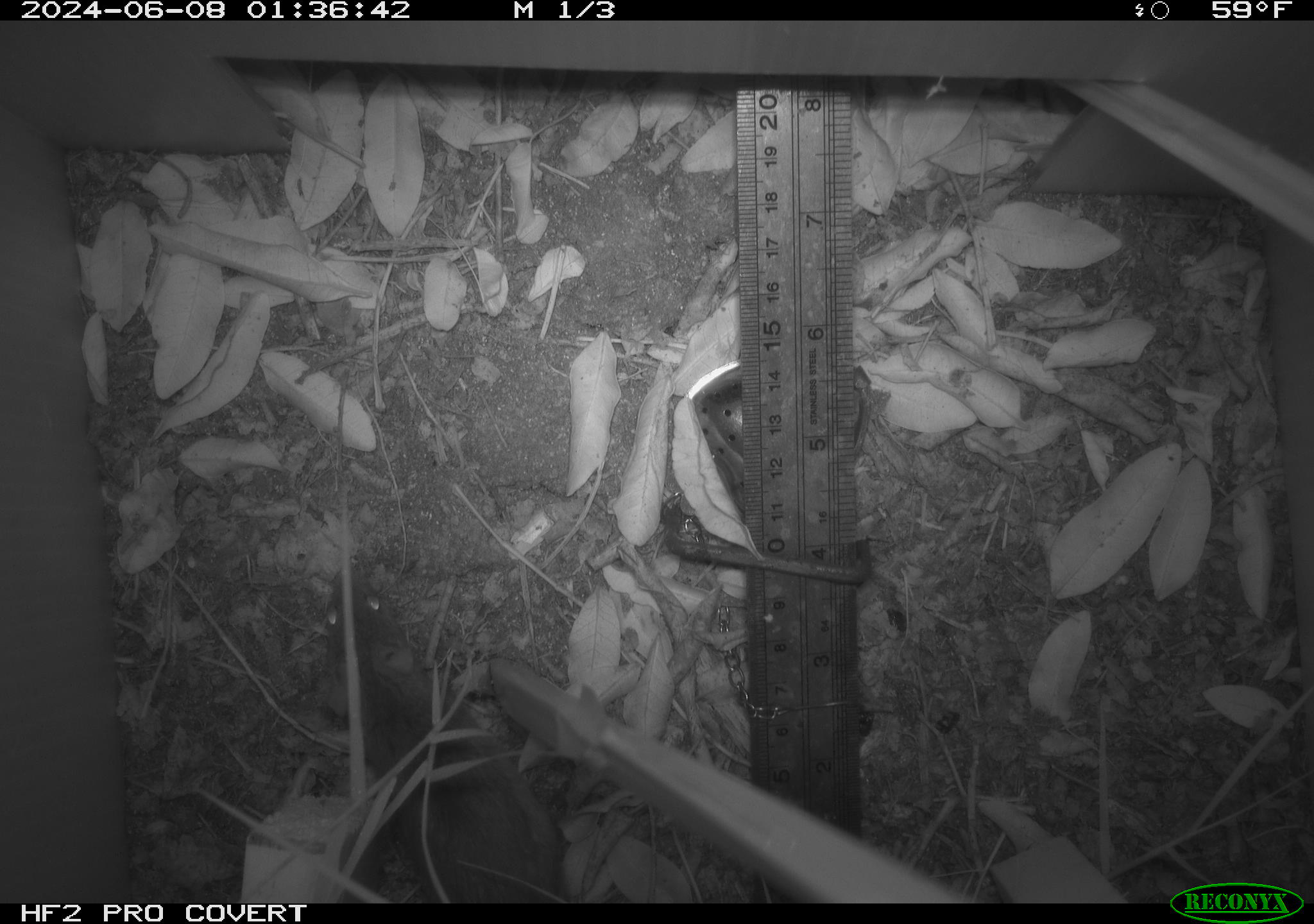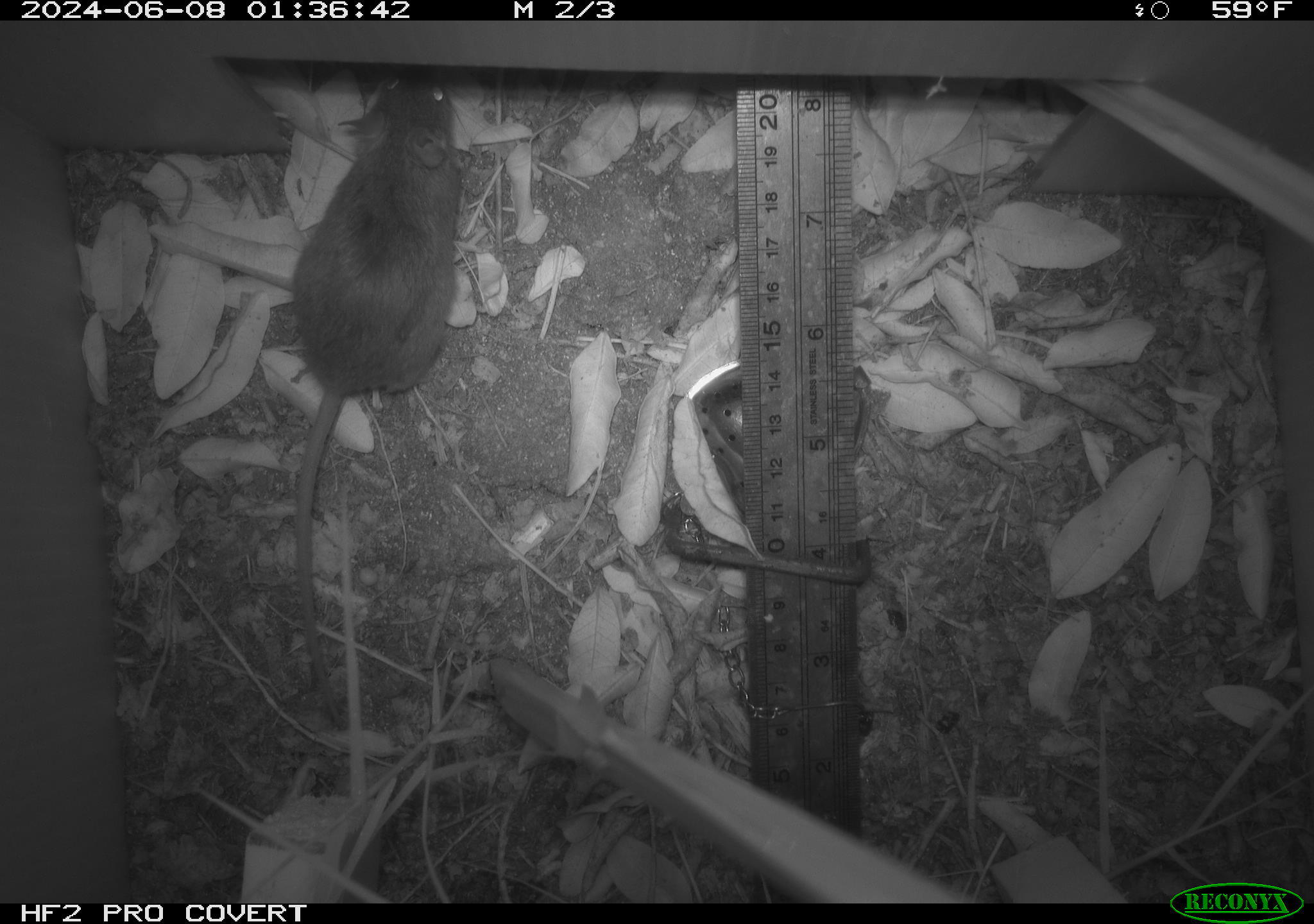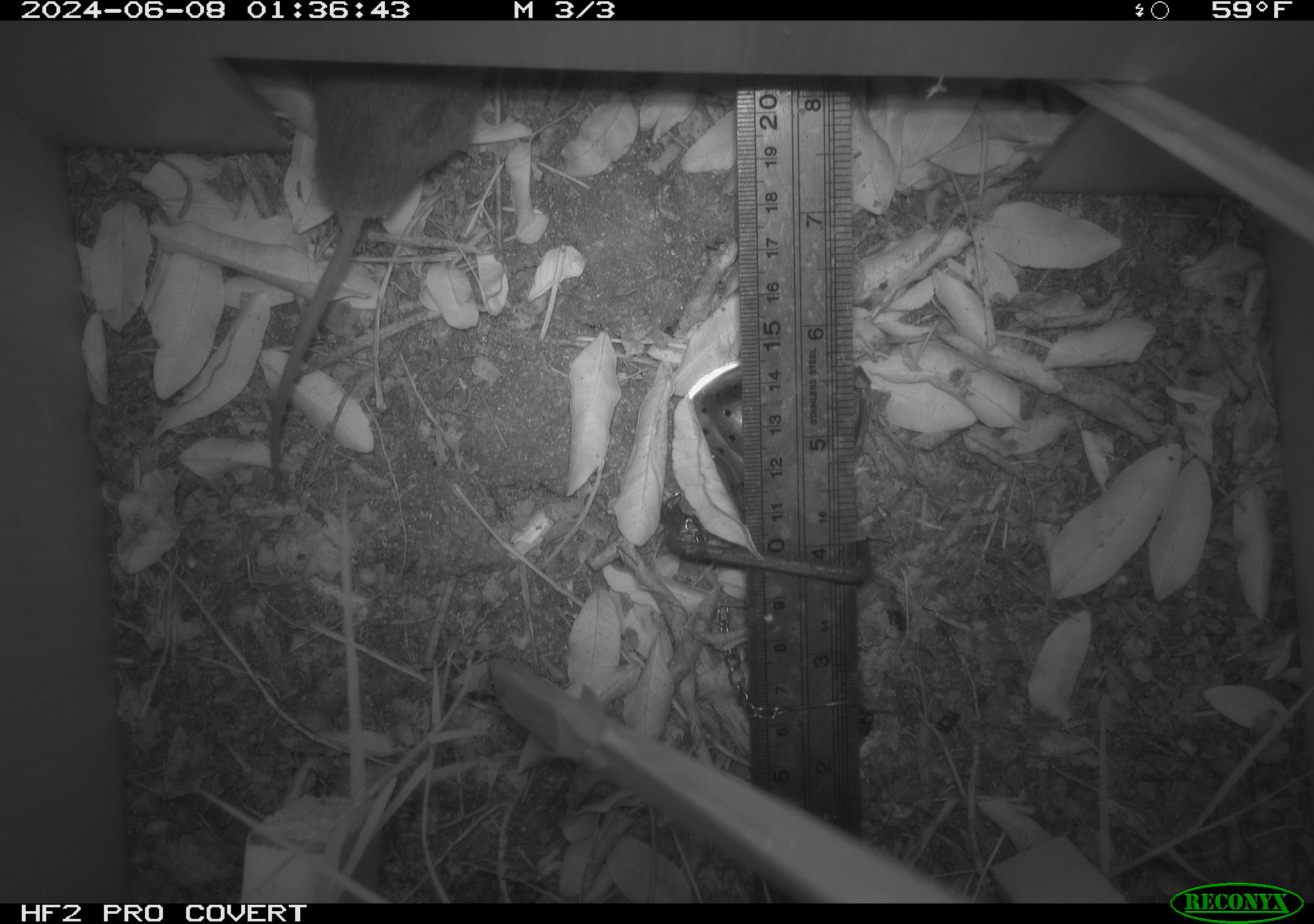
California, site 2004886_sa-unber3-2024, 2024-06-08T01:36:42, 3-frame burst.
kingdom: Animalia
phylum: Chordata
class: Mammalia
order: Rodentia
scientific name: Rodentia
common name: mouse species